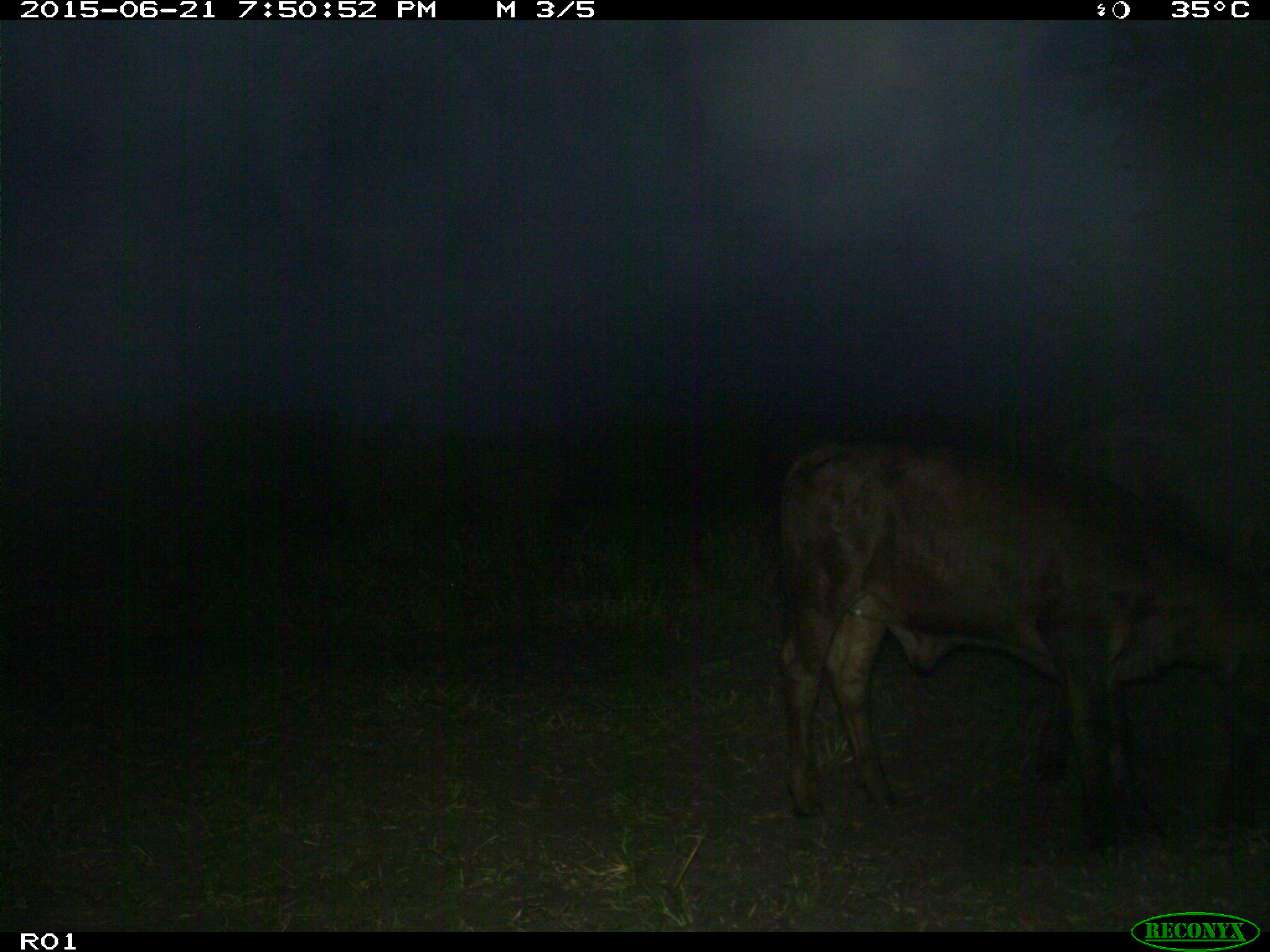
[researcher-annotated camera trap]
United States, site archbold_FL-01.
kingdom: Animalia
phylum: Chordata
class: Mammalia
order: Artiodactyla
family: Bovidae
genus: Bos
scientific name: Bos taurus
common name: domestic cow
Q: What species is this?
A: Bos taurus (domestic cow).